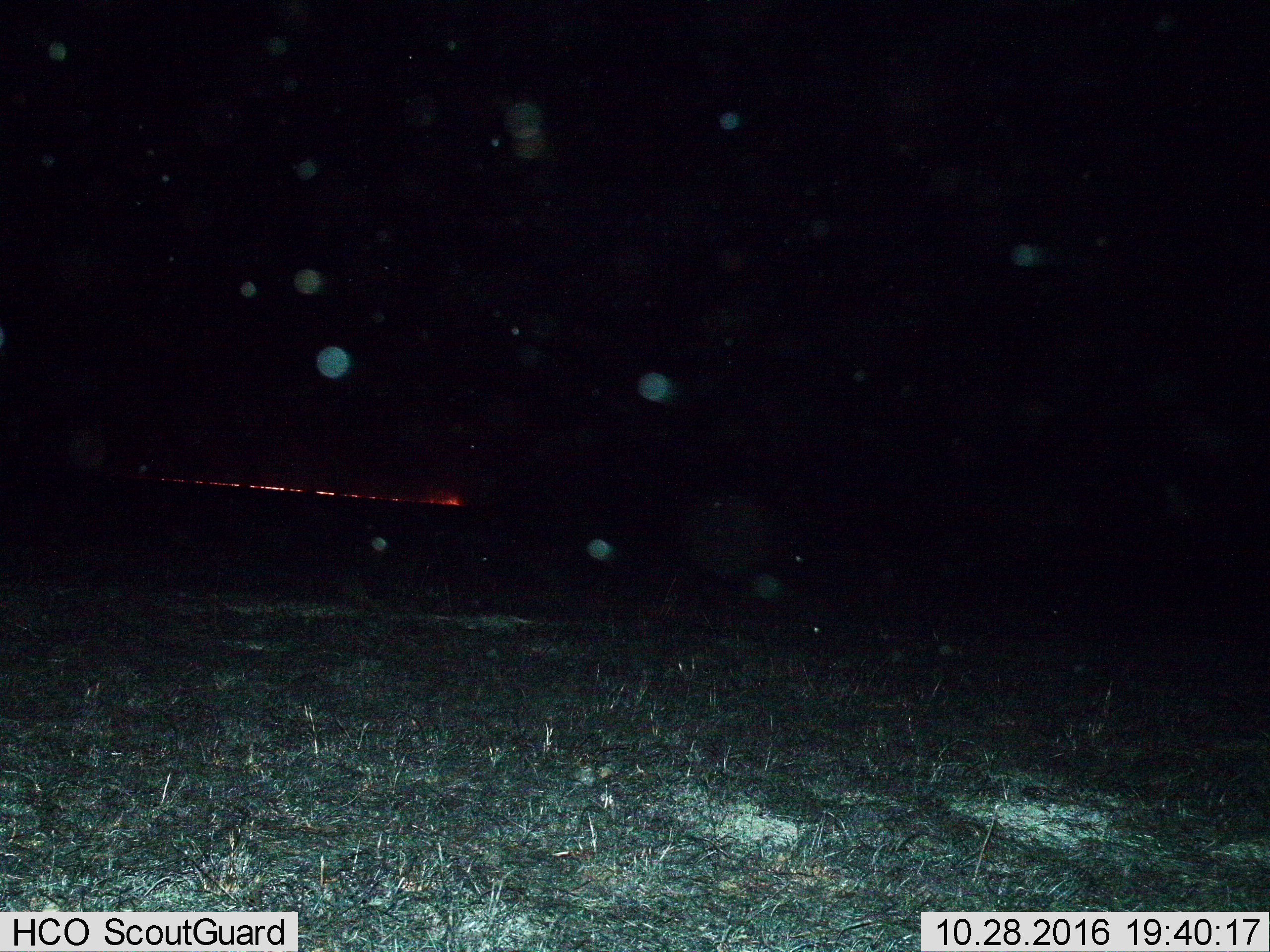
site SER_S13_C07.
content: unidentified animal